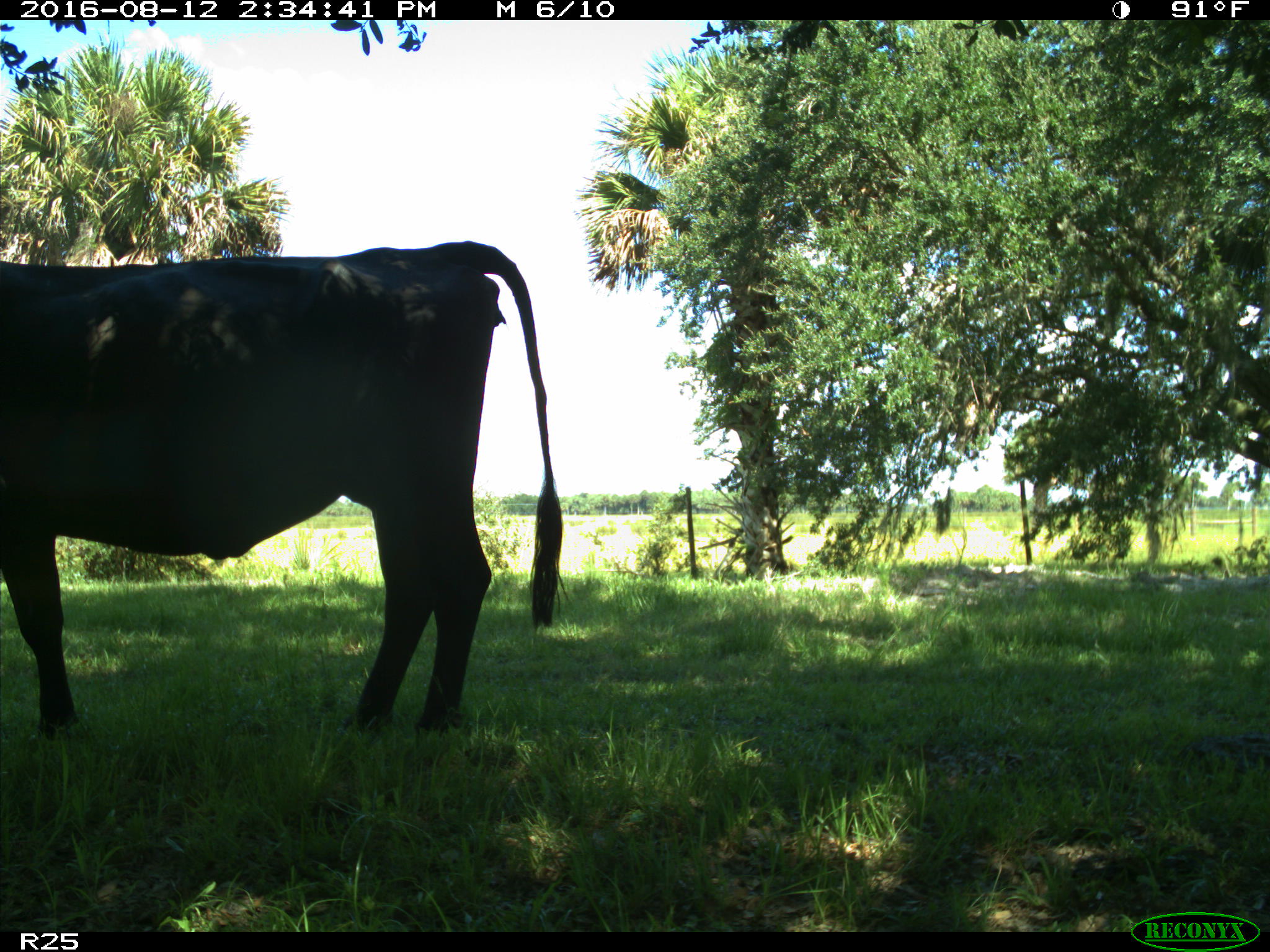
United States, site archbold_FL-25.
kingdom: Animalia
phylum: Chordata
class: Mammalia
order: Artiodactyla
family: Bovidae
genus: Bos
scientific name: Bos taurus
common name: domestic cow